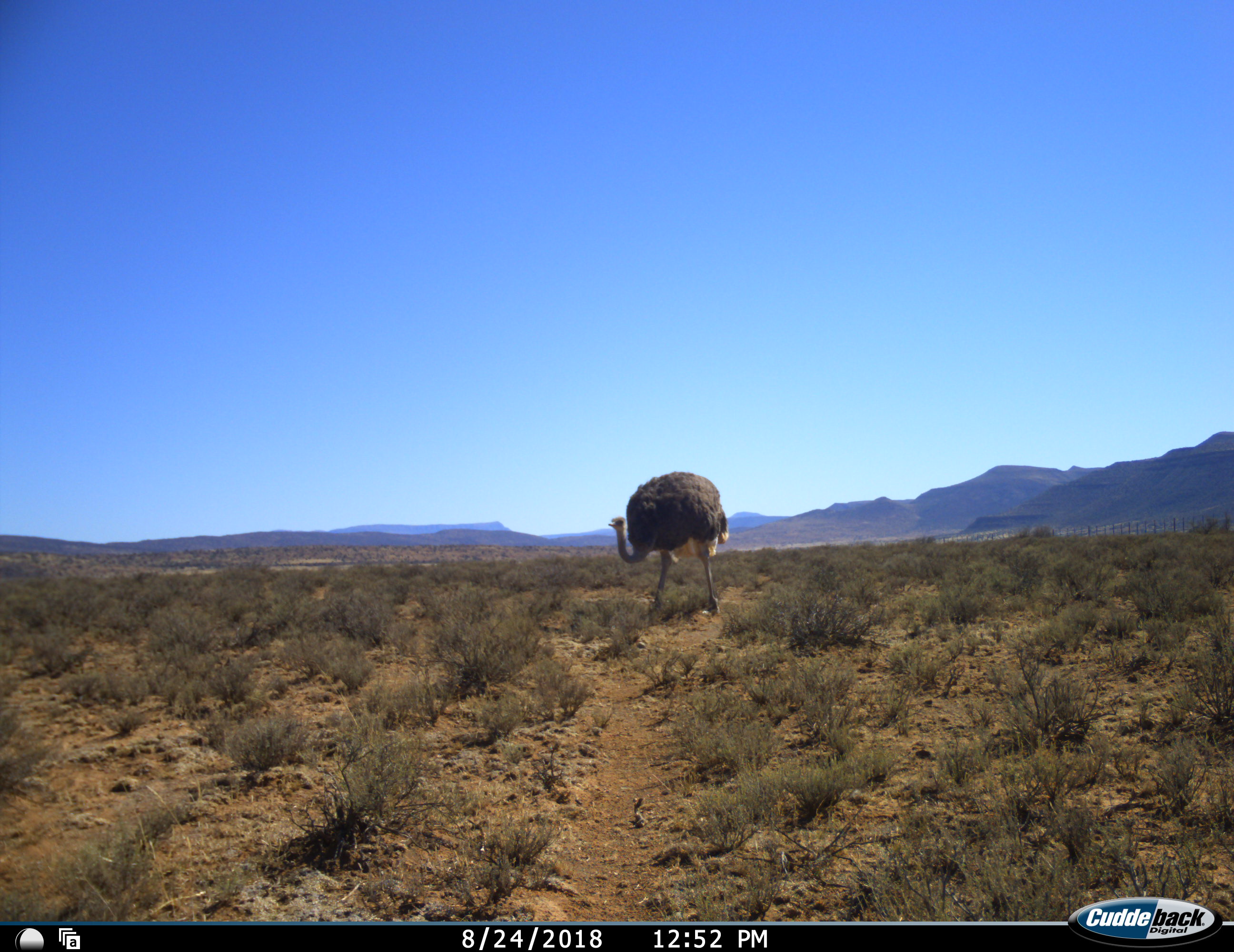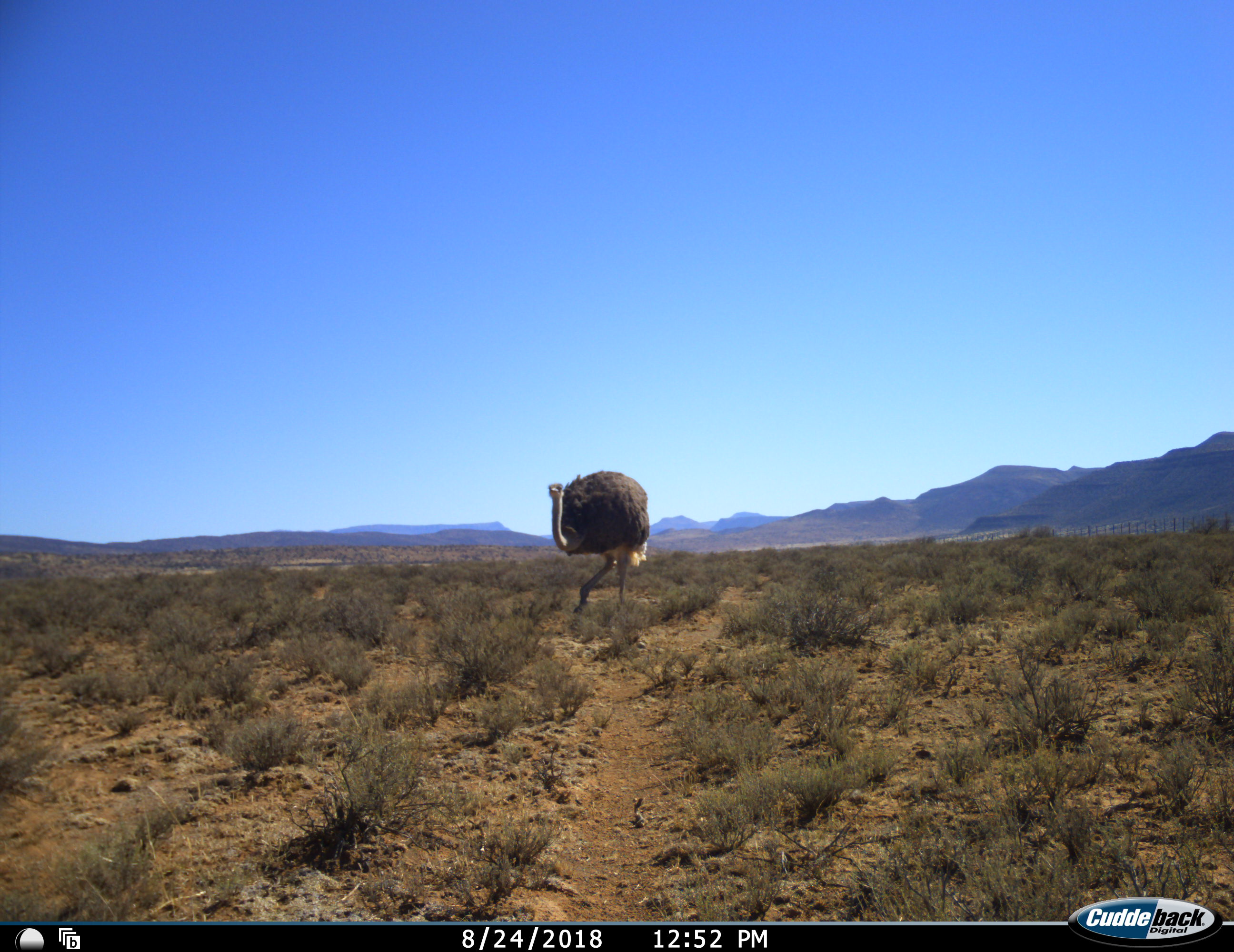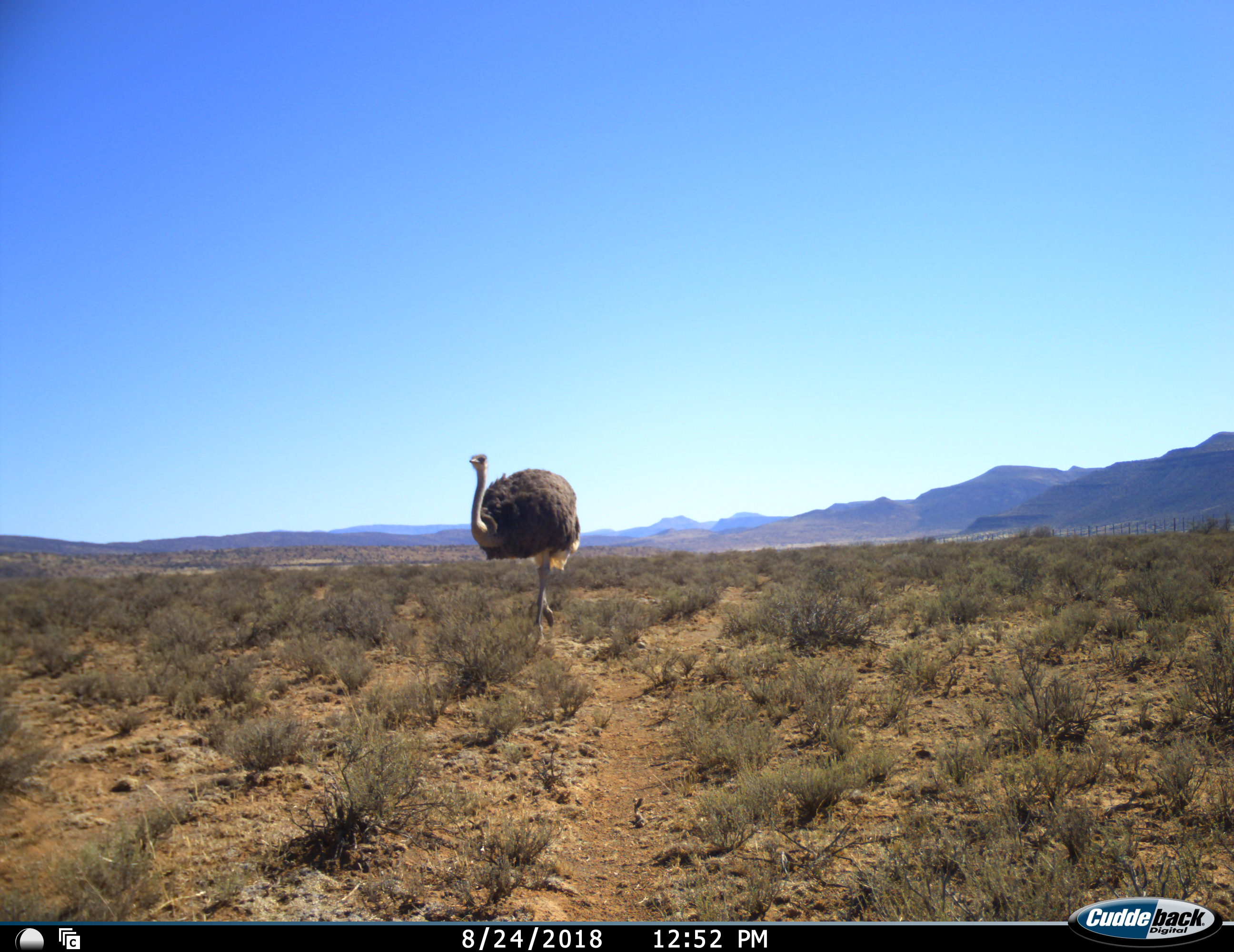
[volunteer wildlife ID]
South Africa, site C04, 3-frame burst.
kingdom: Animalia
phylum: Chordata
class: Aves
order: Struthioniformes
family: Struthionidae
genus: Struthio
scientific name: Struthio camelus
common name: ostrich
Ostrich (Struthio camelus), count 1. Behavior (volunteer vote fractions): standing 0%, resting 0%, moving 100%, interacting 0%. Young present (vote fraction): 0%. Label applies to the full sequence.